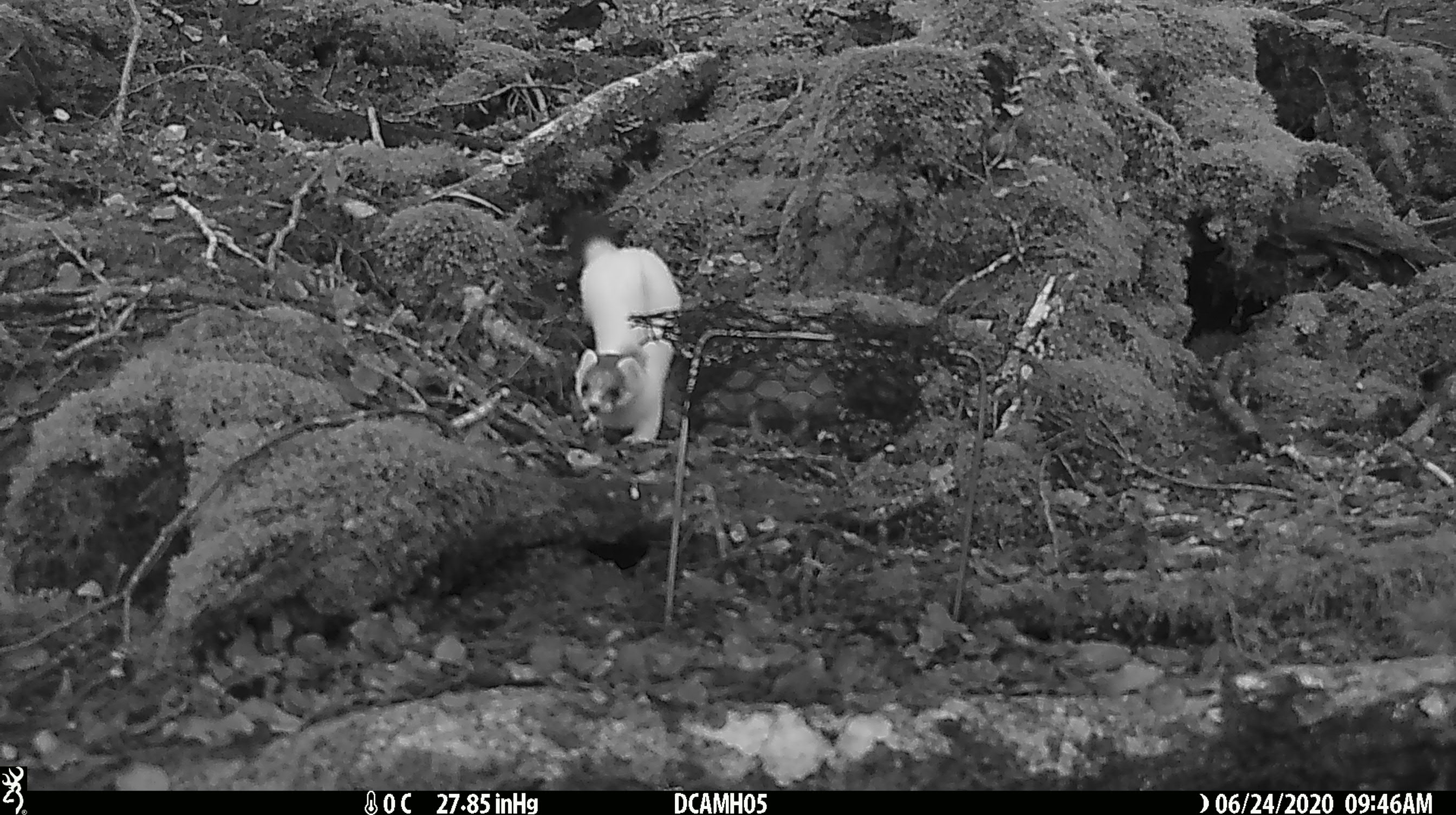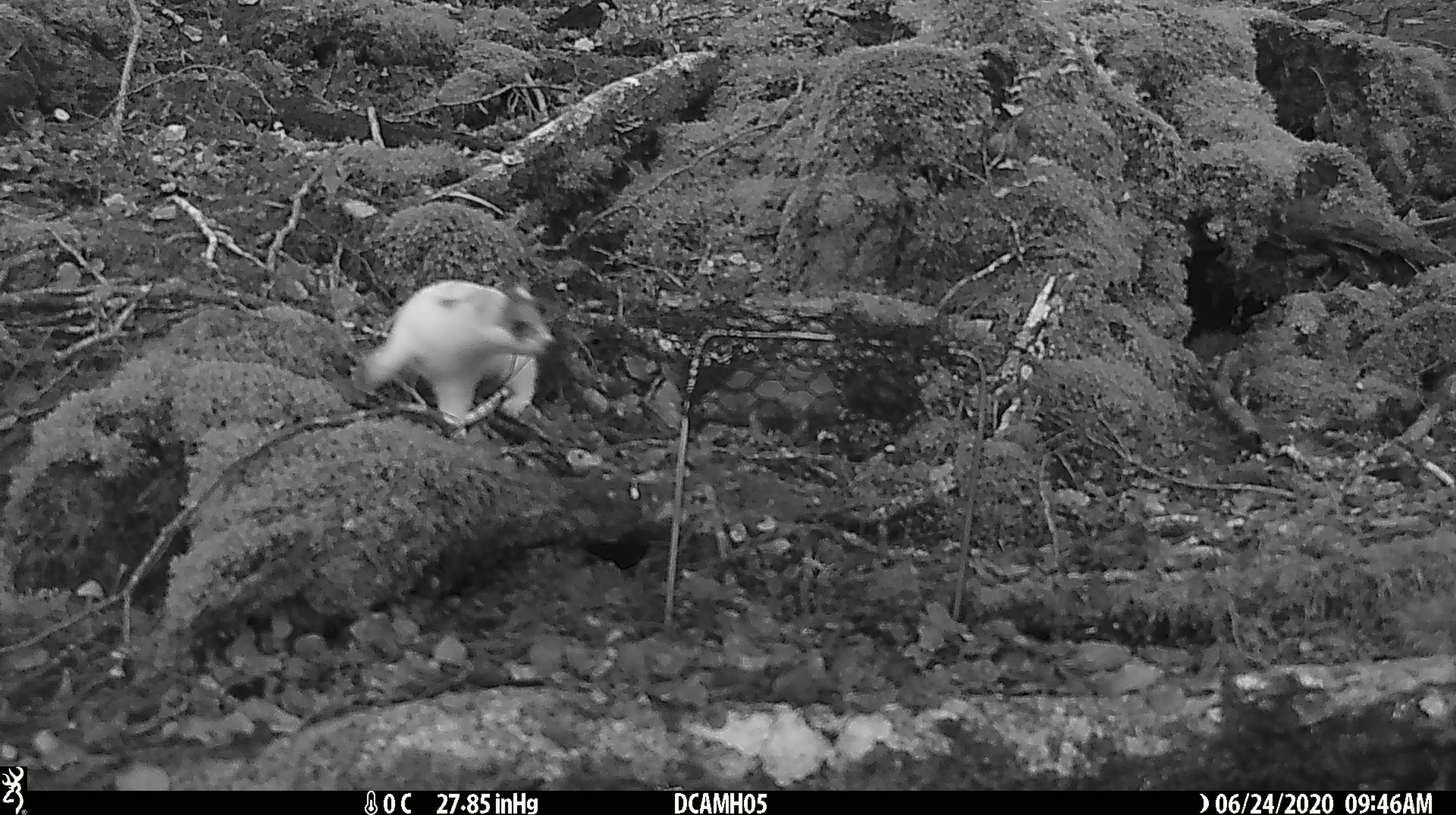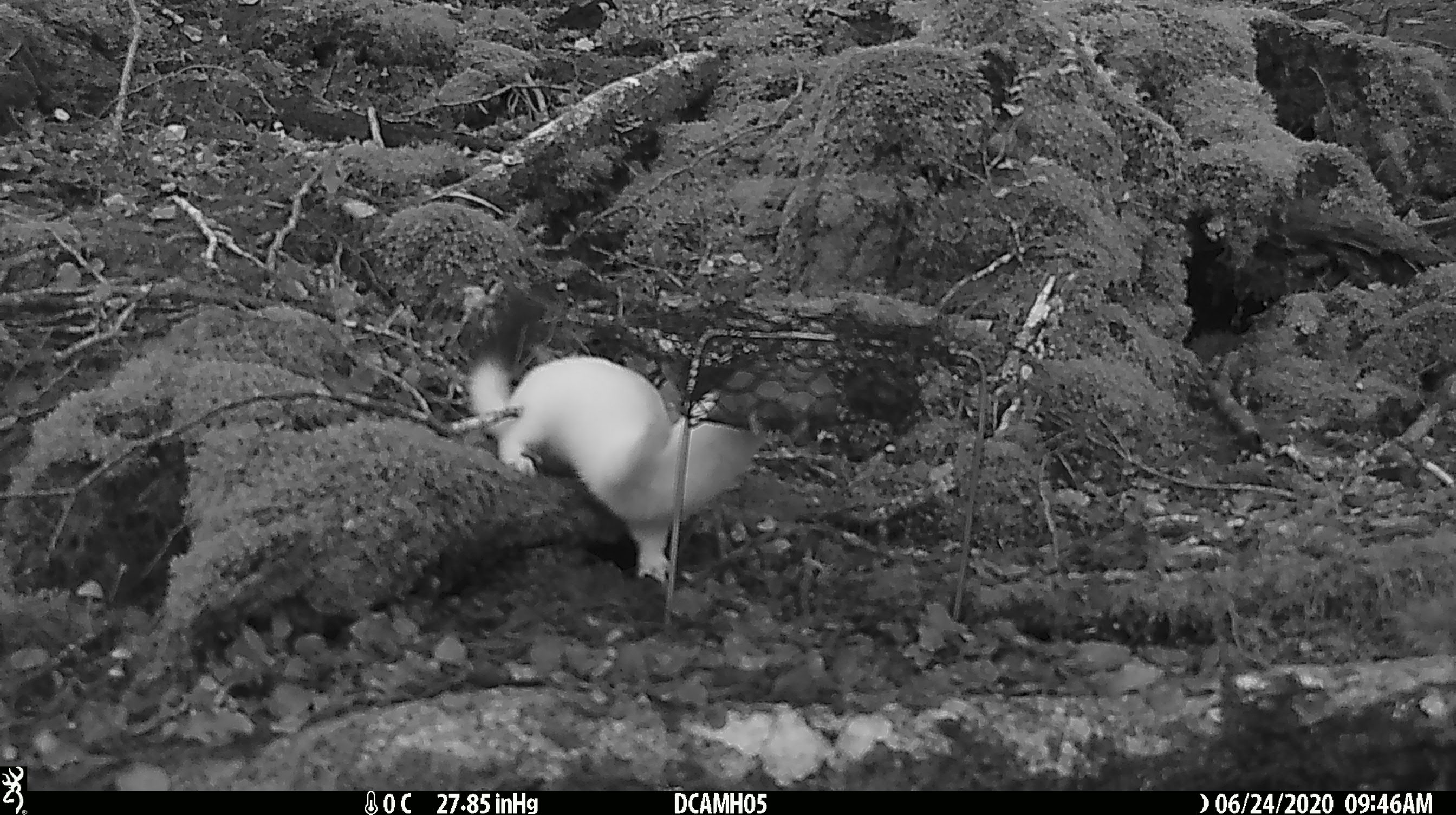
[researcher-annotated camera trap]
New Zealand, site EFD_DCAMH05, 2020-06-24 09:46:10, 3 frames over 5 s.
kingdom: Animalia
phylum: Chordata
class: Mammalia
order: Carnivora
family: Mustelidae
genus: Mustela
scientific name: Mustela erminea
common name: stoat